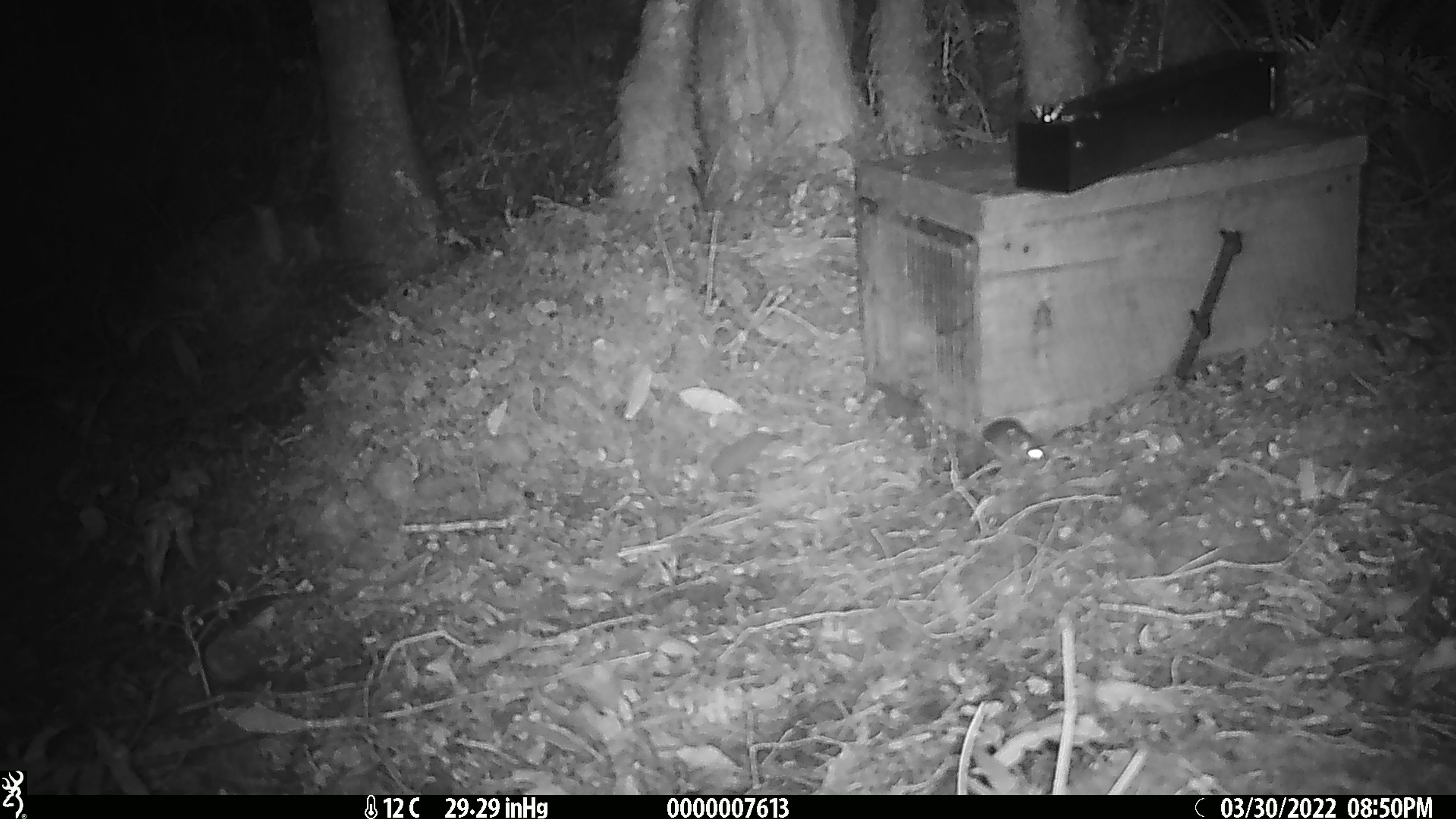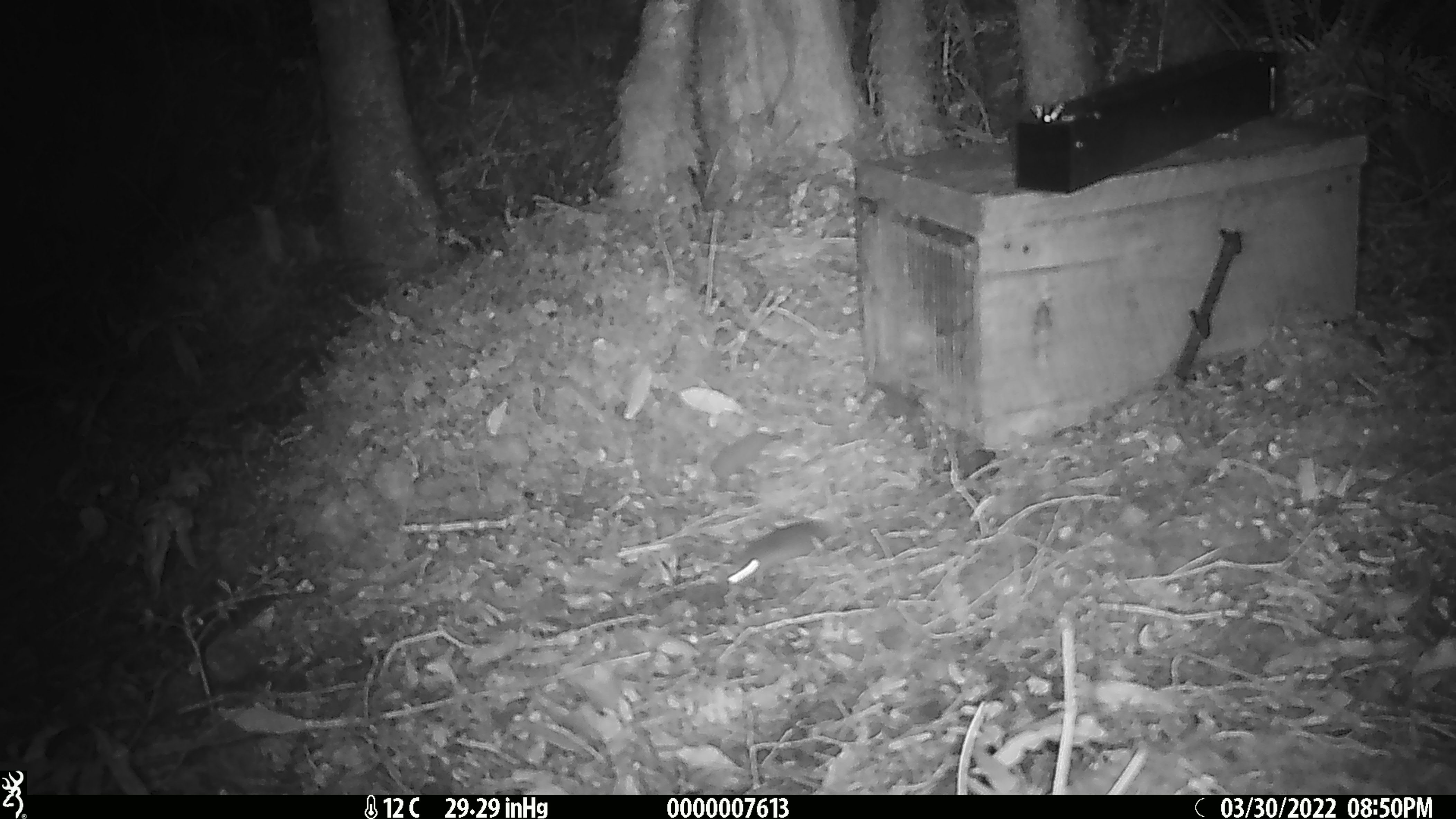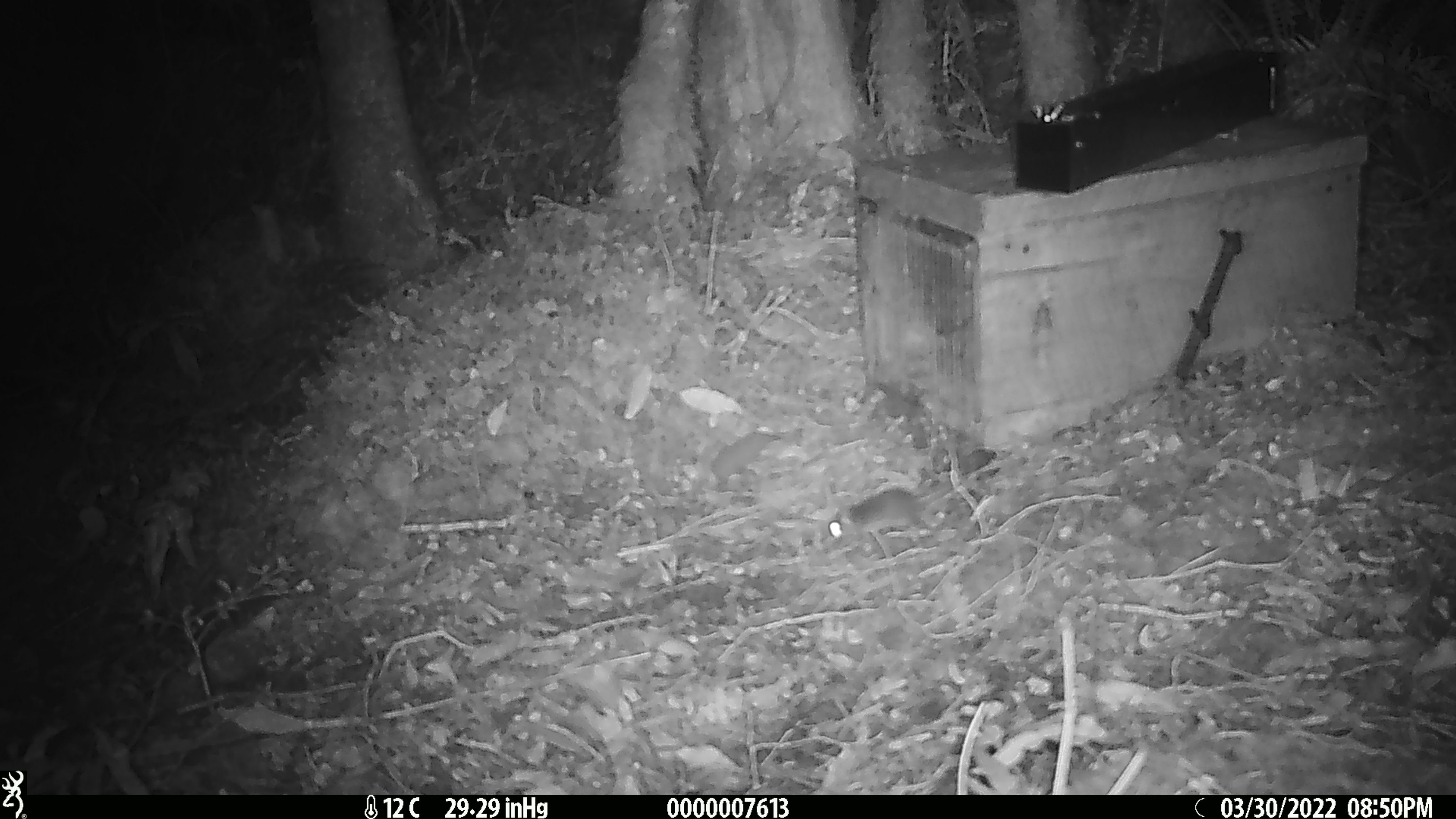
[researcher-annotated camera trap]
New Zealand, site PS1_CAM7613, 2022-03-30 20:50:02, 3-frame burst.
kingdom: Animalia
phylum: Chordata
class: Mammalia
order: Rodentia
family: Muridae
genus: Mus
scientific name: Mus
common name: mouse